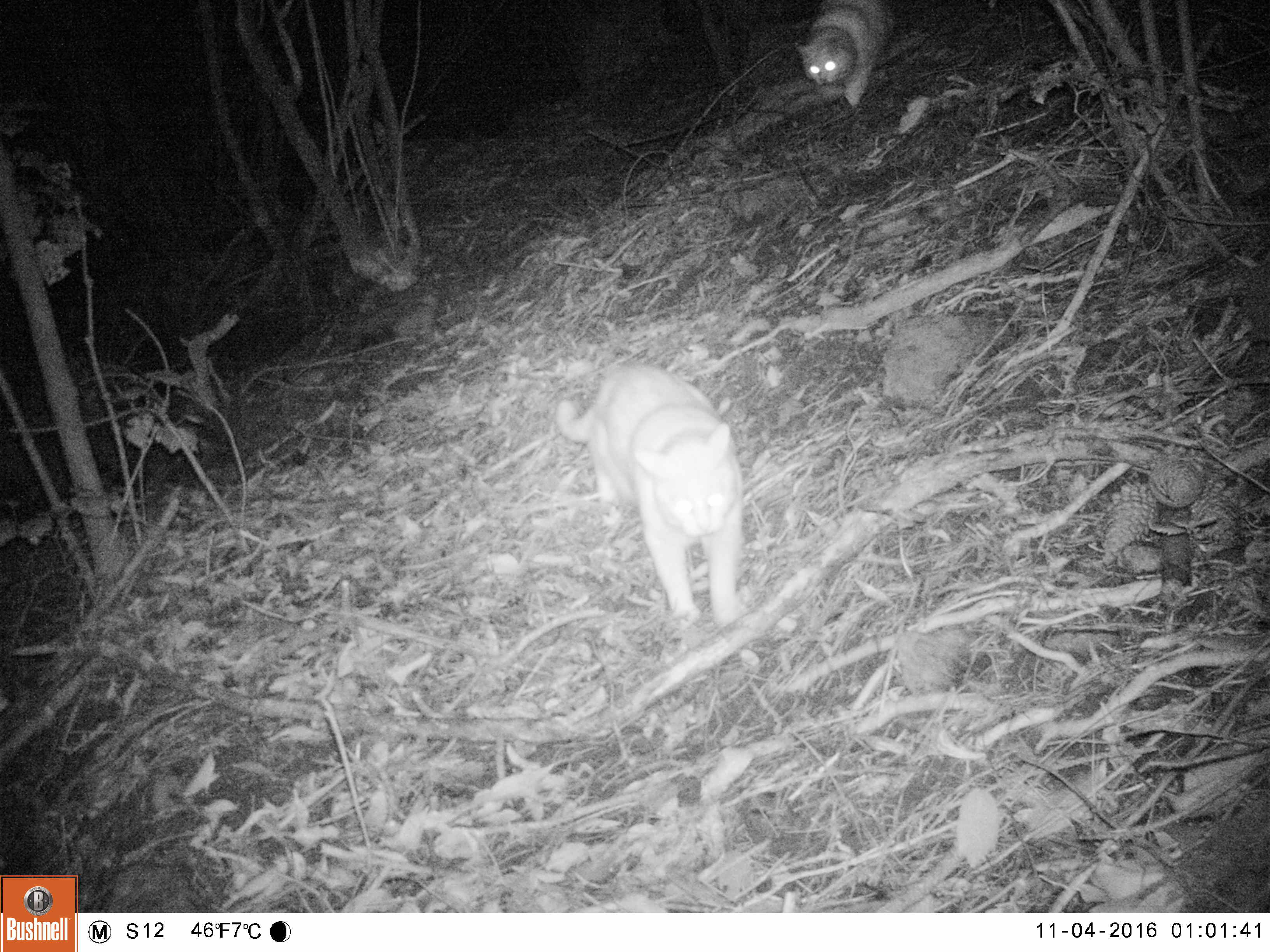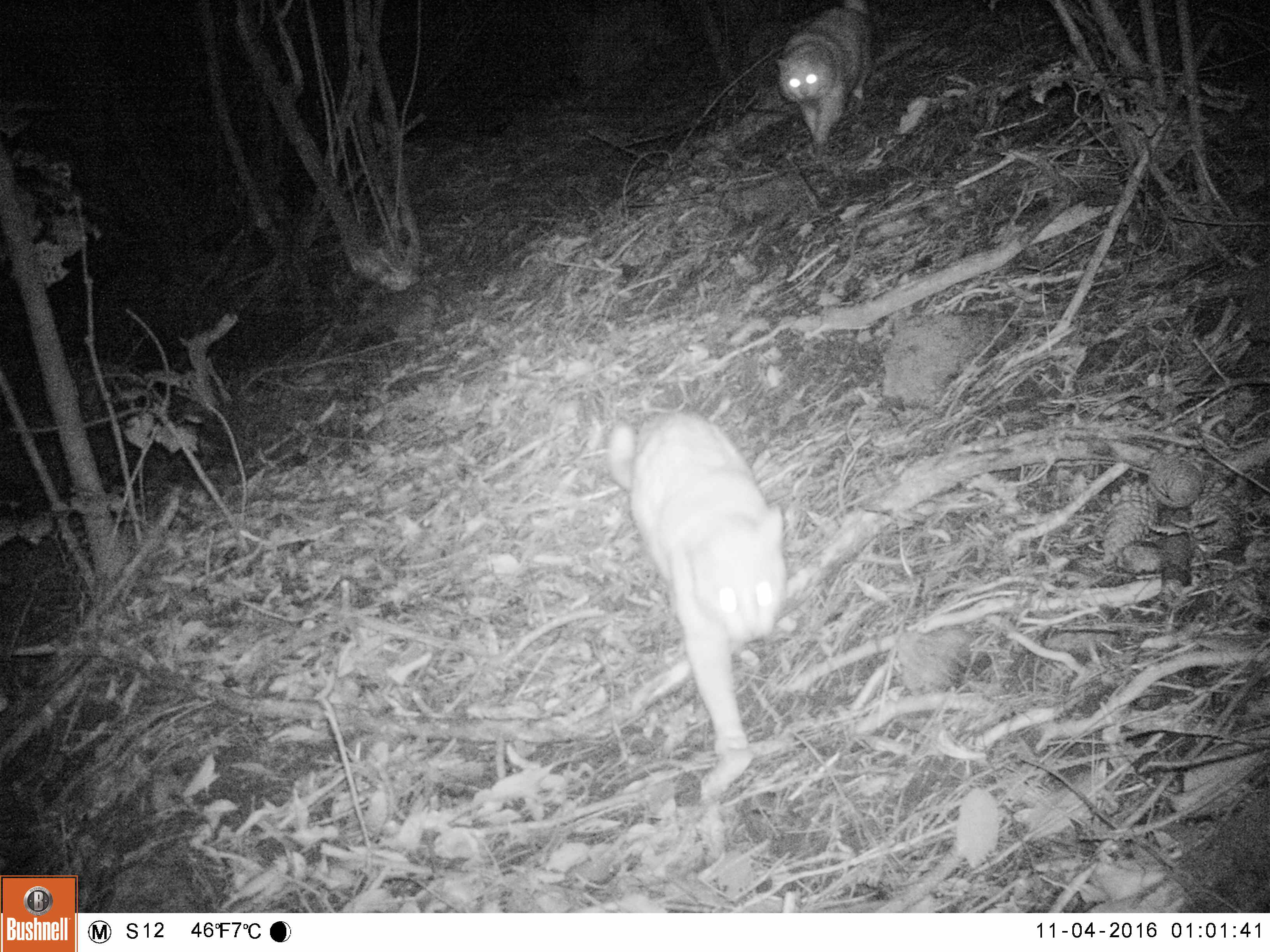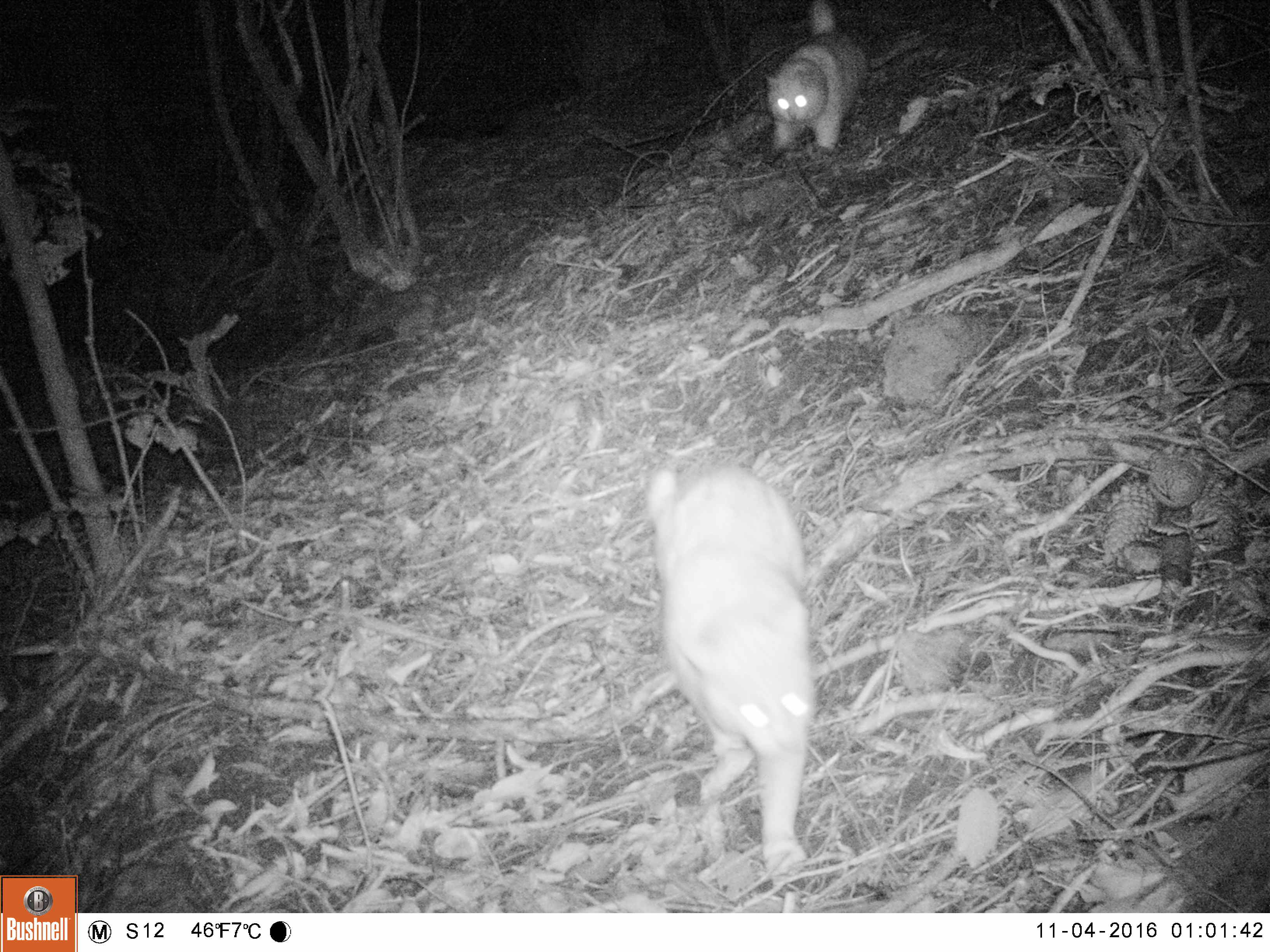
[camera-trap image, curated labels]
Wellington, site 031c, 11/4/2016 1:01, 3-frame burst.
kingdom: Animalia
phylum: Chordata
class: Mammalia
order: Carnivora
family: Felidae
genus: Felis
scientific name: Felis catus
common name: cat